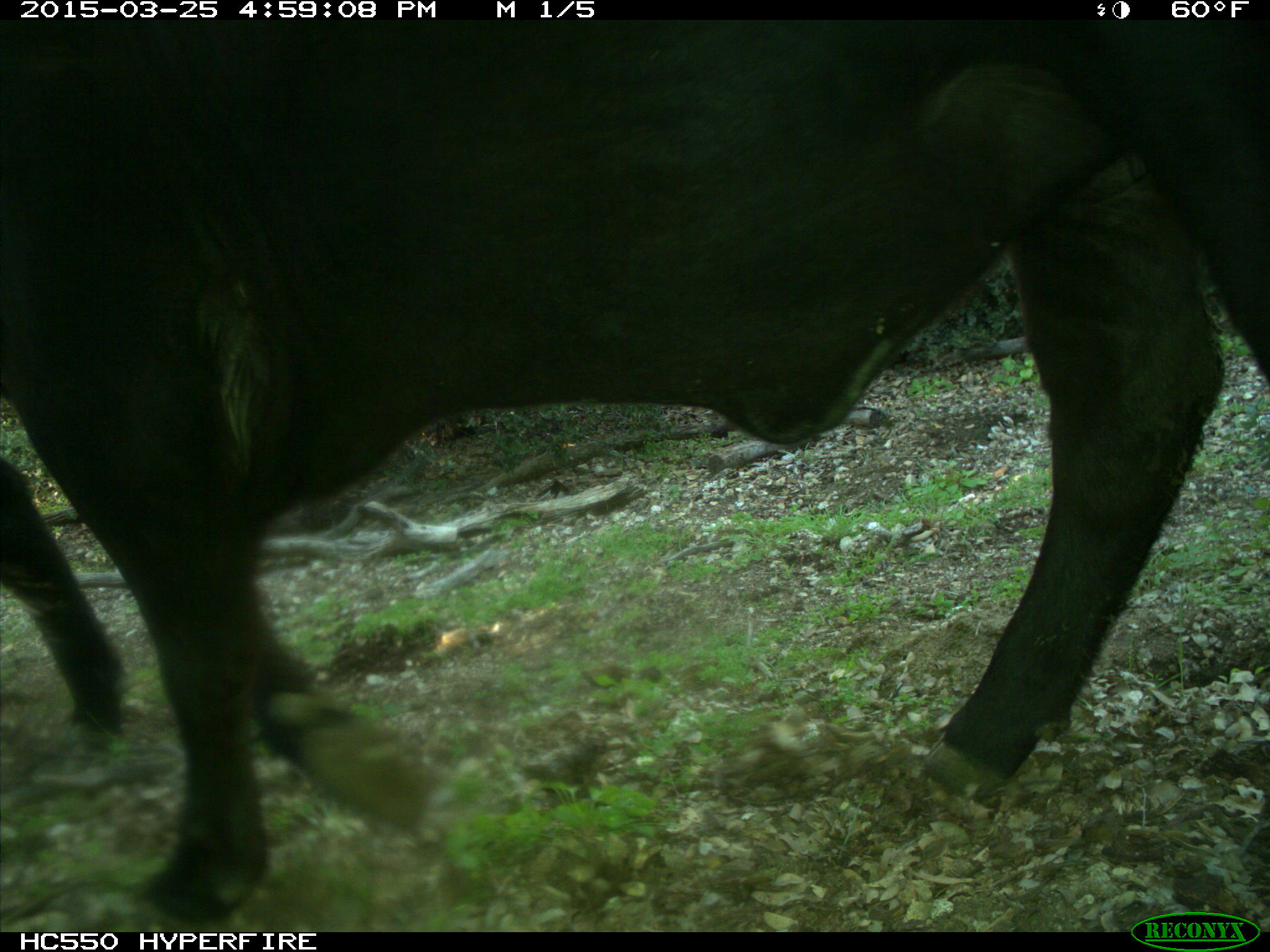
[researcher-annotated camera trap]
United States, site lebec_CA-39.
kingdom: Animalia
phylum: Chordata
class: Mammalia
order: Artiodactyla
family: Bovidae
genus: Bos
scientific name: Bos taurus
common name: domestic cow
Bos taurus (domestic cow).